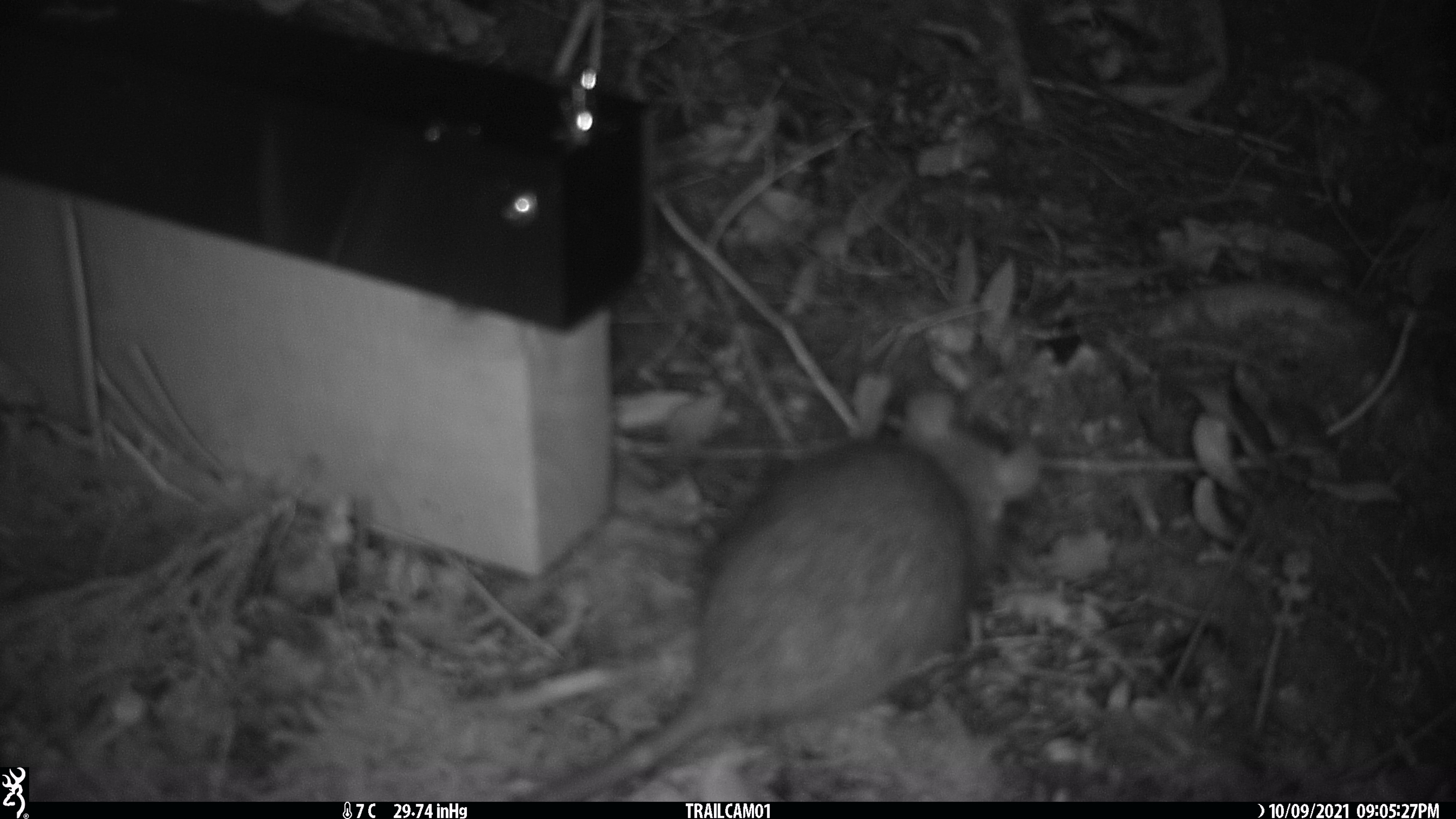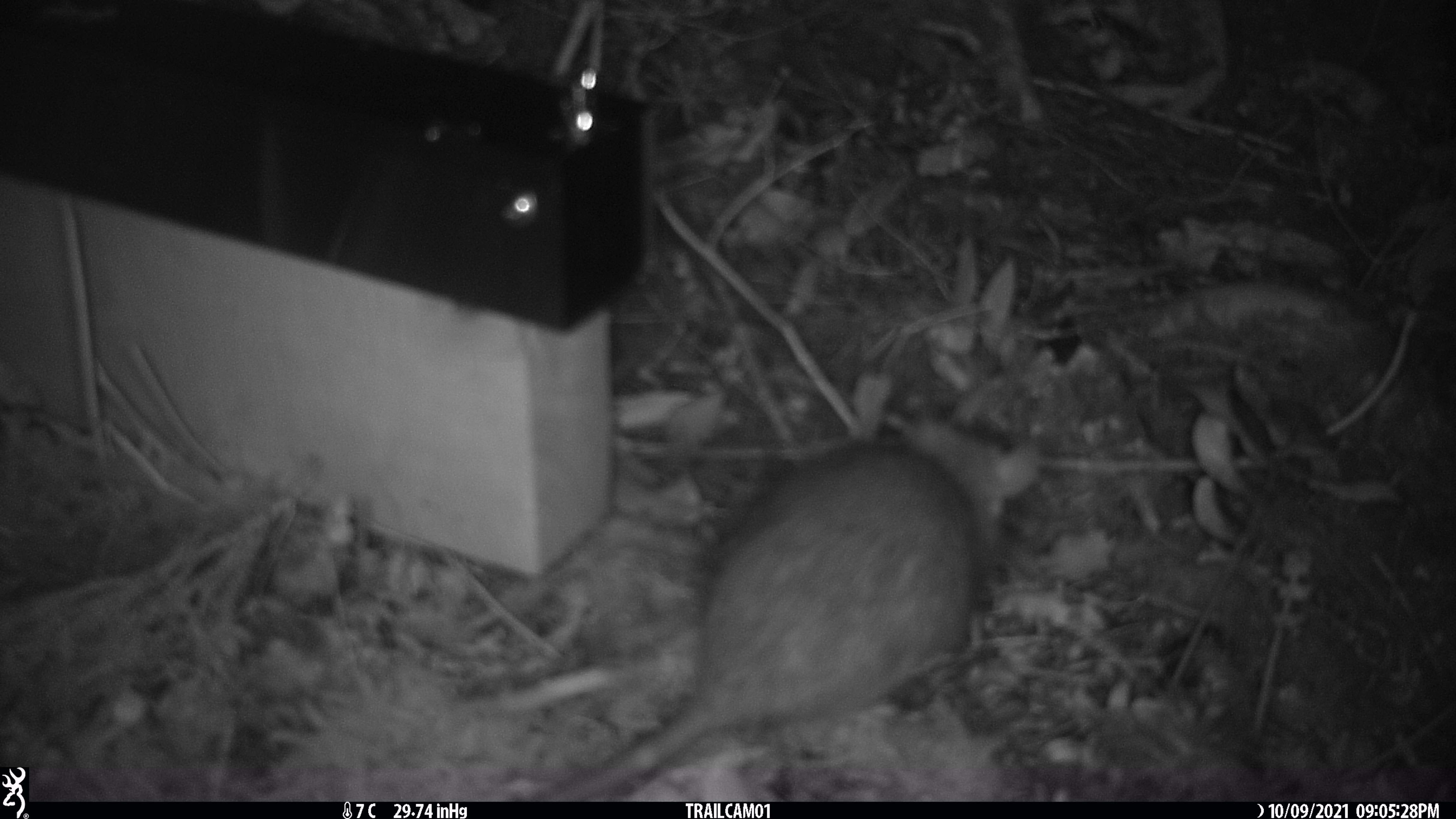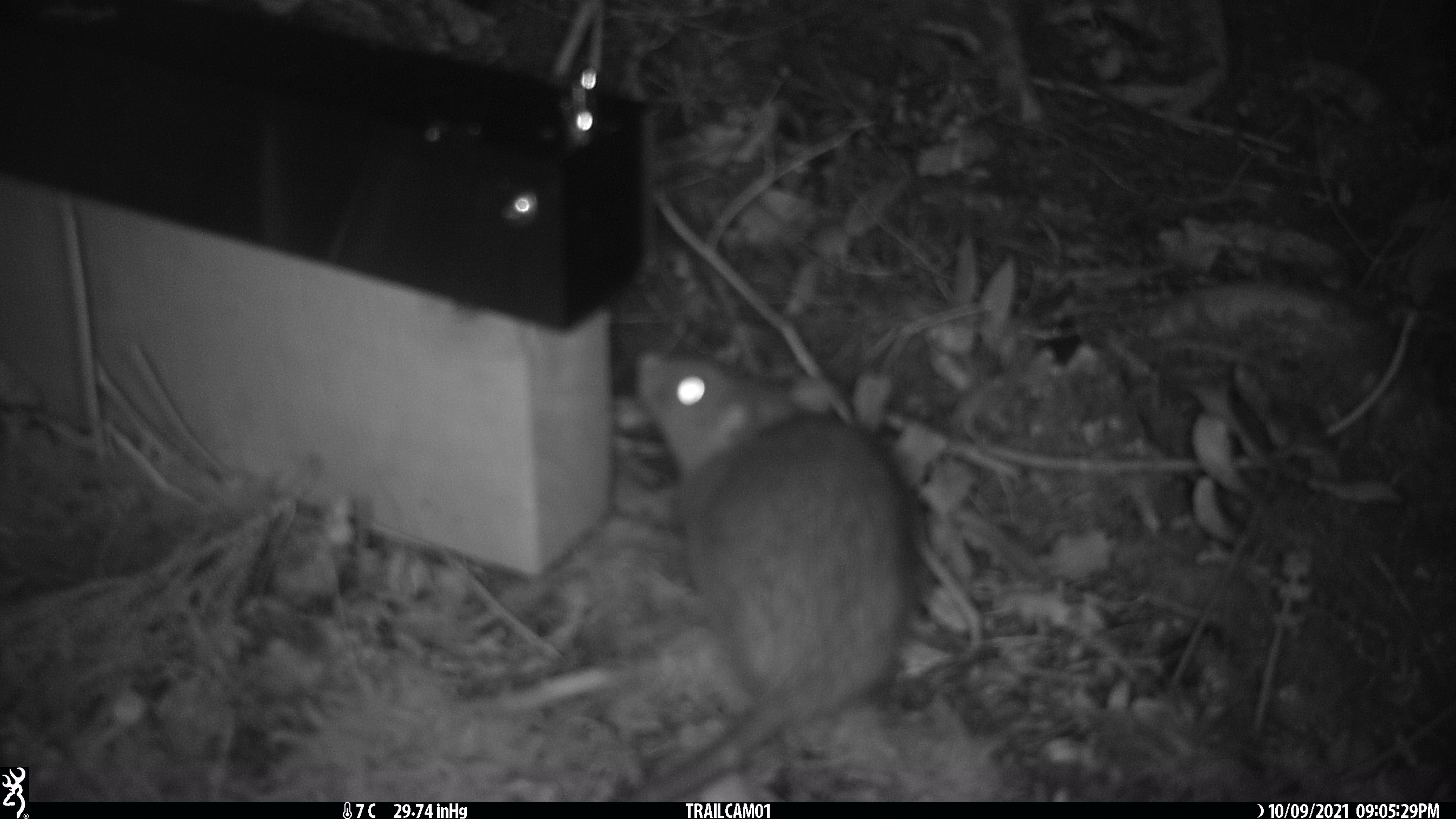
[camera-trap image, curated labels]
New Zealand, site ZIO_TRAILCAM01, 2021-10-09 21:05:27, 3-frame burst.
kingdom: Animalia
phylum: Chordata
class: Mammalia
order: Rodentia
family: Muridae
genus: Rattus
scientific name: Rattus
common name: rat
Rat (Rattus).